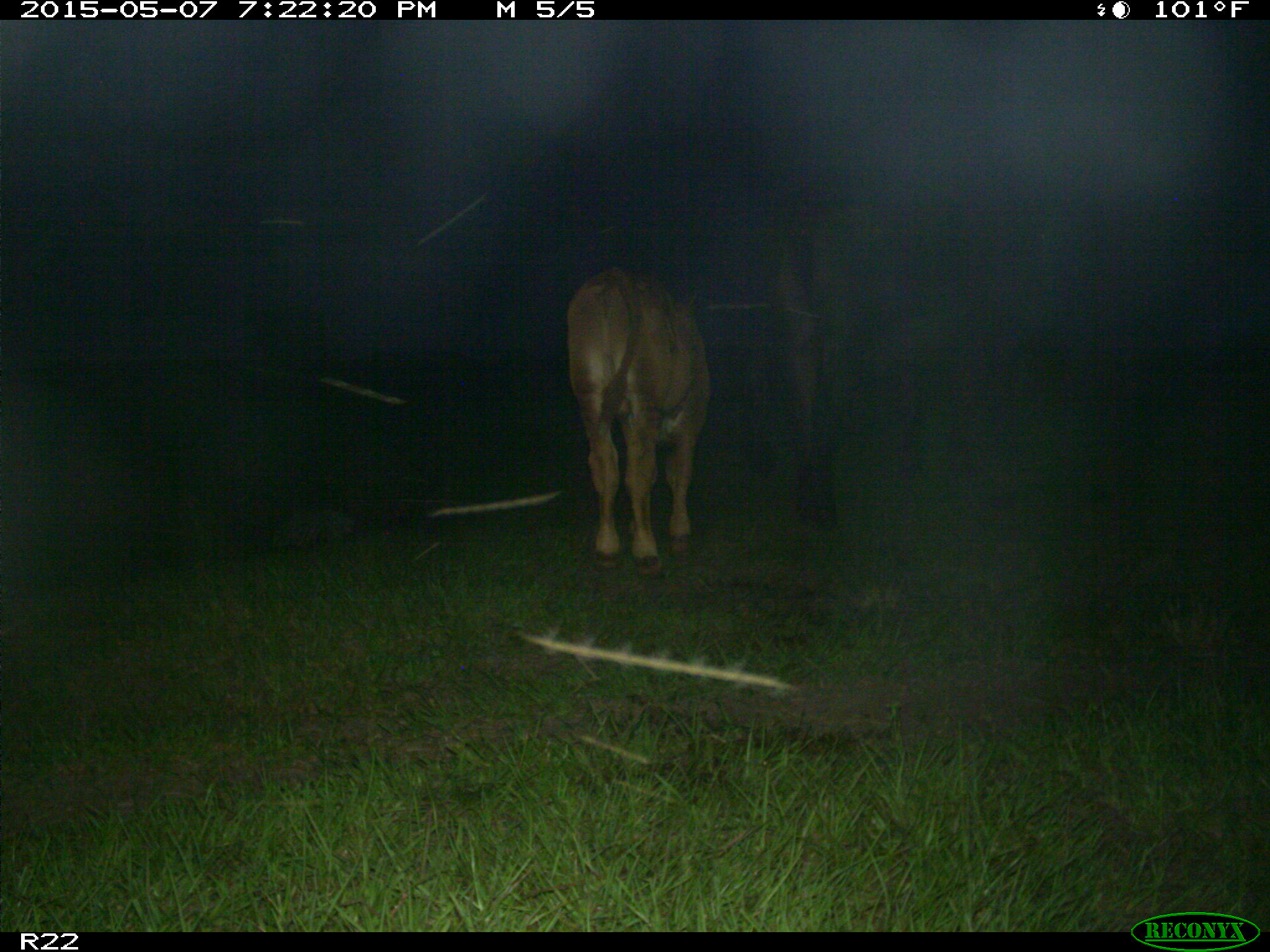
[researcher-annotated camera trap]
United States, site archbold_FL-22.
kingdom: Animalia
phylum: Chordata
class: Mammalia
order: Artiodactyla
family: Bovidae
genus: Bos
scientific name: Bos taurus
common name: domestic cow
Bos taurus (domestic cow).